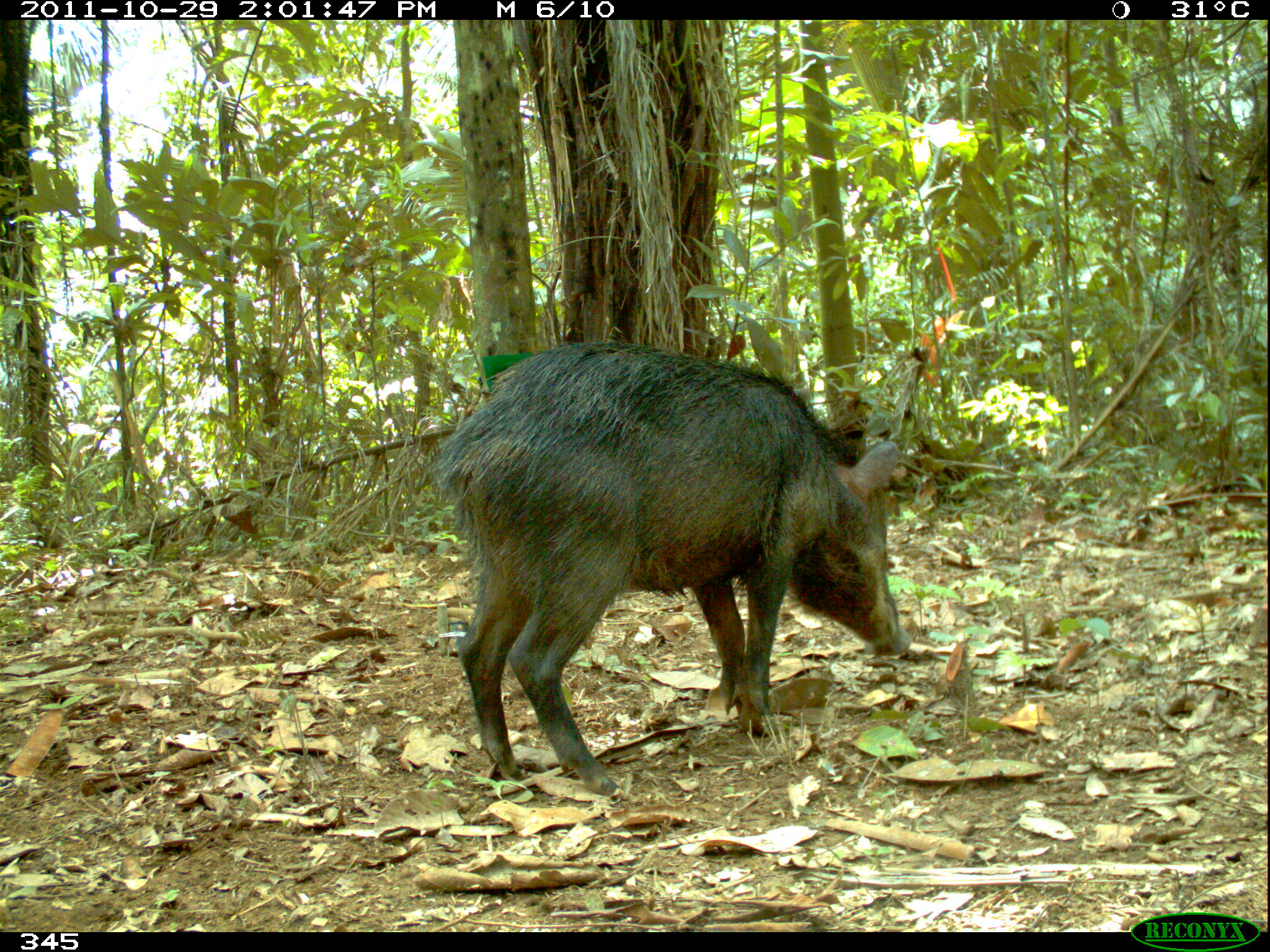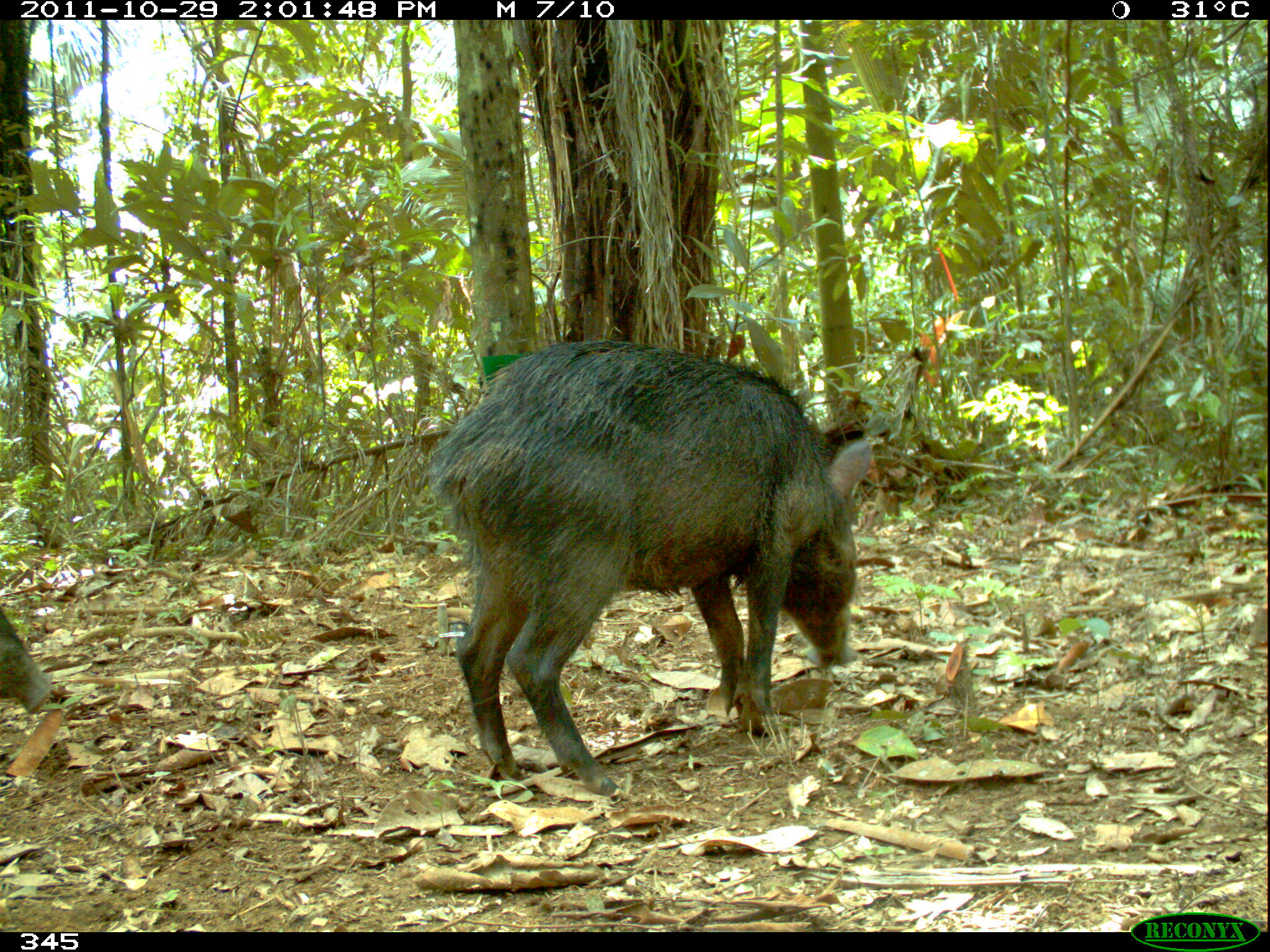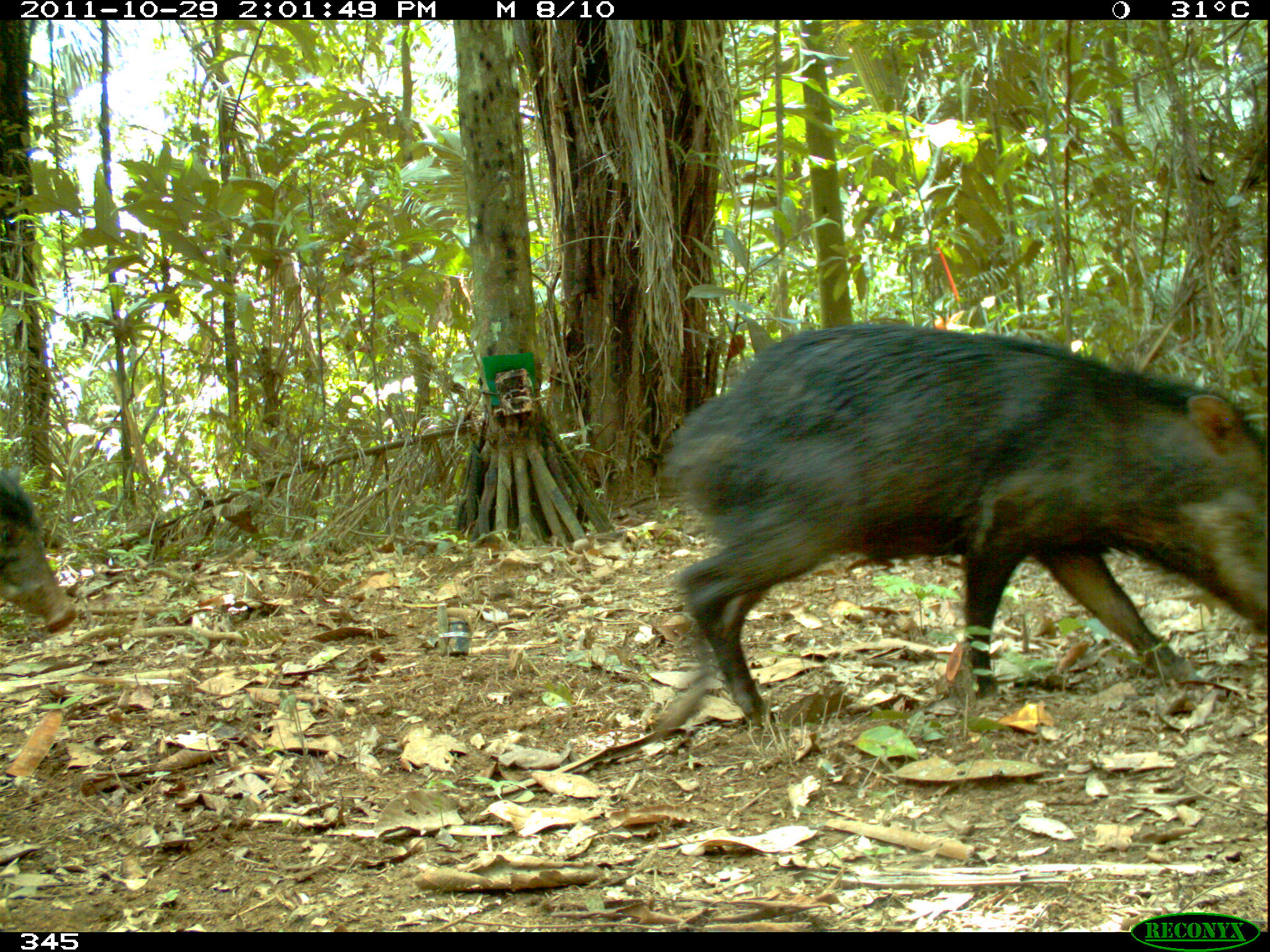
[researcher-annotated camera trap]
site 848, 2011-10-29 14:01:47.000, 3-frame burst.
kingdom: Animalia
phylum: Chordata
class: Mammalia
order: Artiodactyla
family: Tayassuidae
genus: Tayassu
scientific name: Tayassu pecari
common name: white-lipped peccary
Tayassu pecari (white-lipped peccary).